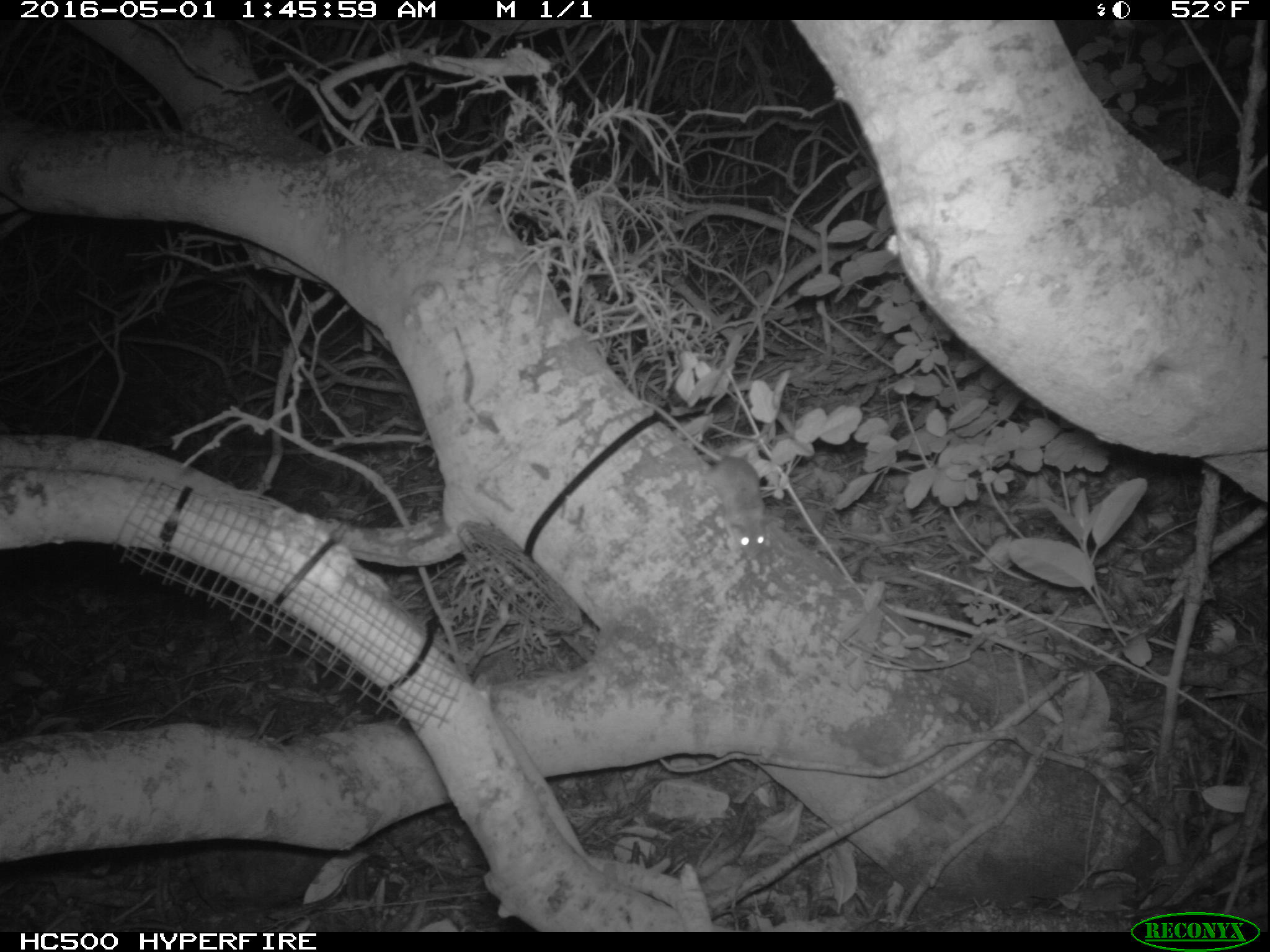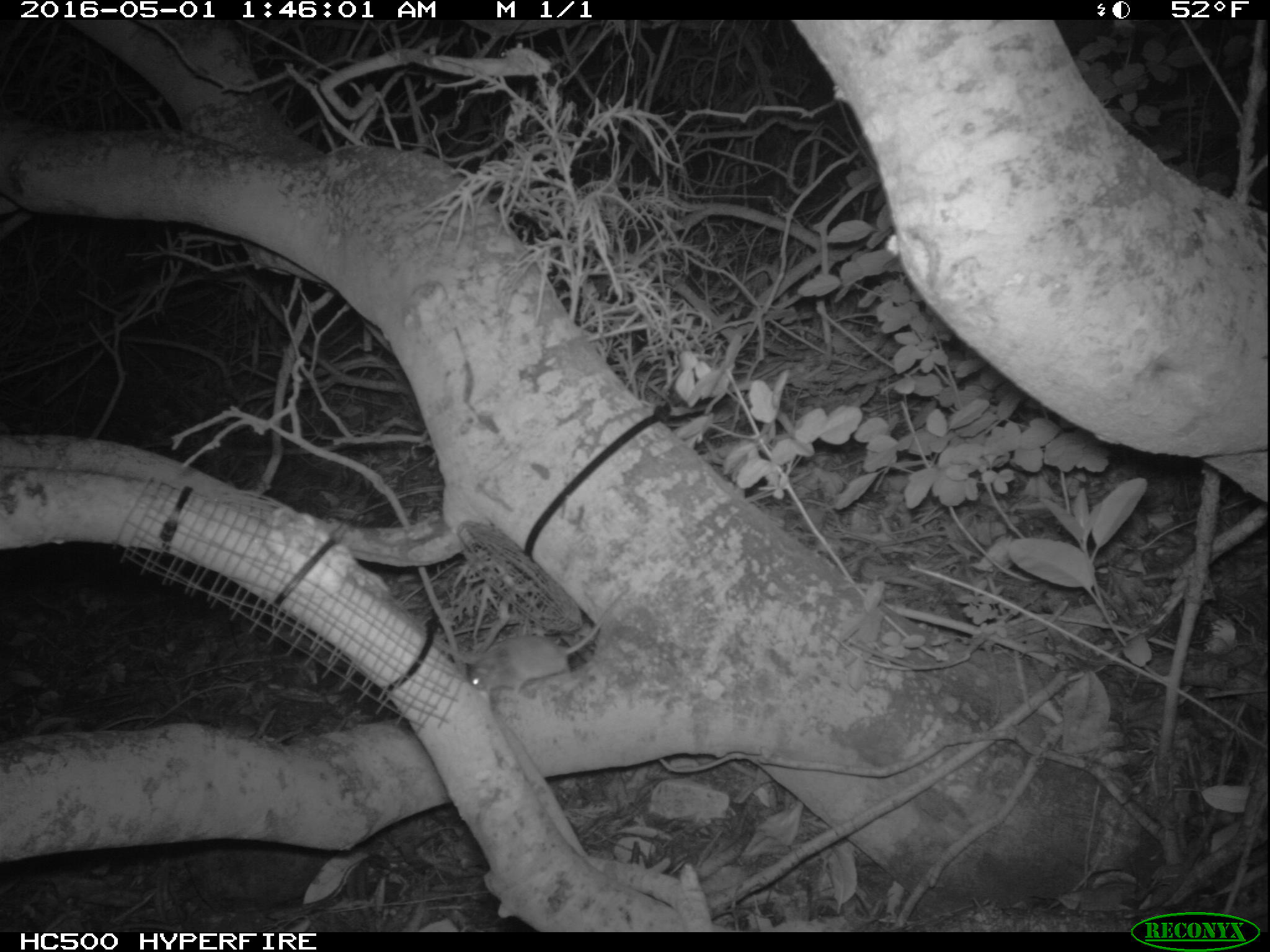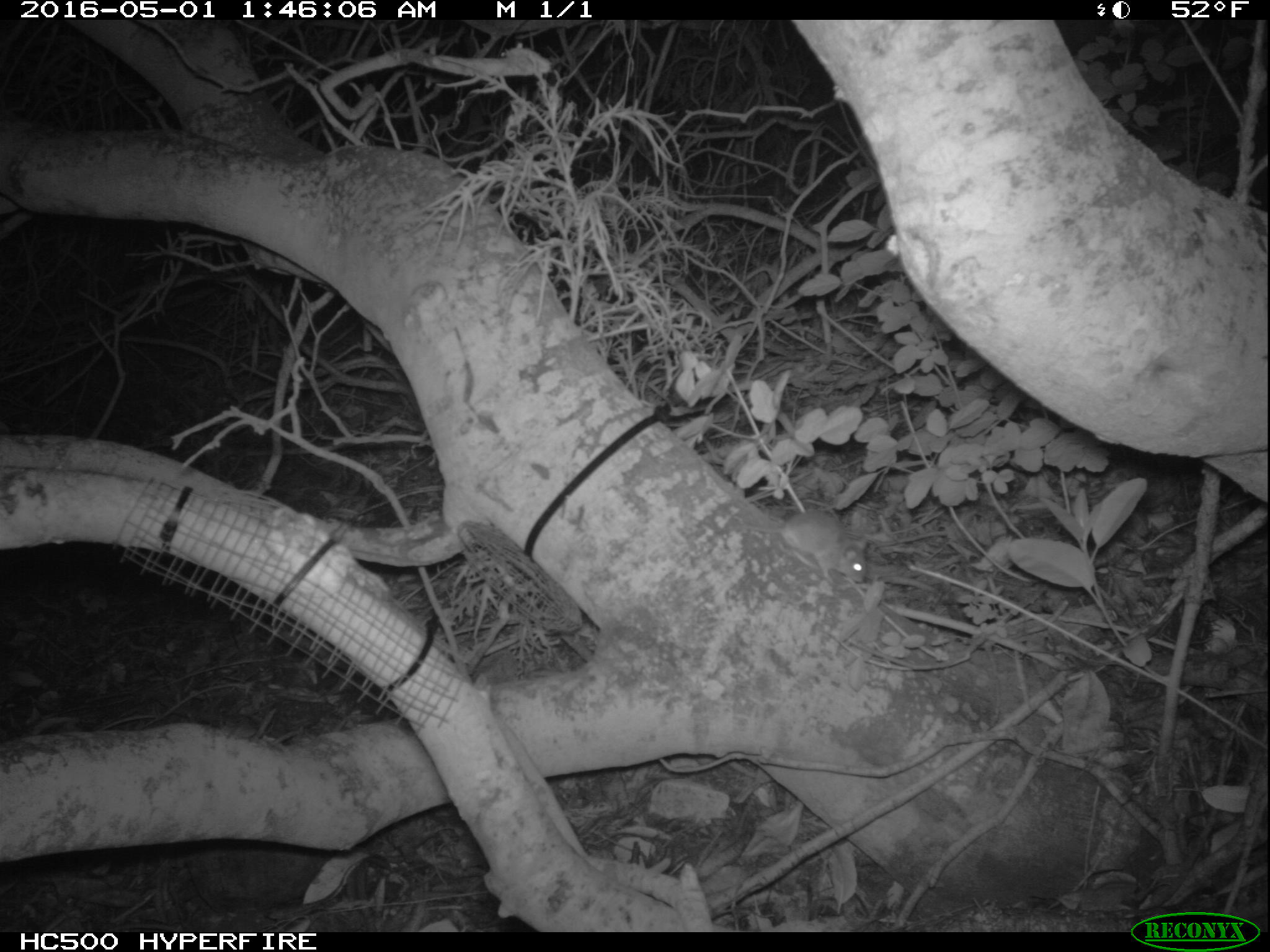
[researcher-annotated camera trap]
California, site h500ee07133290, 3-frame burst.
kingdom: Animalia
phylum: Chordata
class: Mammalia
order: Rodentia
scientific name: Rodentia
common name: rodent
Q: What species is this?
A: Rodent (Rodentia).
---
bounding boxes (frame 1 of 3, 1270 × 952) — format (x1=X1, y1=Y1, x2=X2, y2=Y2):
rodent: (x1=654, y1=402, x2=776, y2=555)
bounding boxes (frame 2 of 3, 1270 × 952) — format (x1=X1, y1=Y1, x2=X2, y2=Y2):
rodent: (x1=469, y1=582, x2=629, y2=693)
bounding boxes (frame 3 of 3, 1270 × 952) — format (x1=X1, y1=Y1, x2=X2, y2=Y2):
rodent: (x1=778, y1=508, x2=871, y2=585)